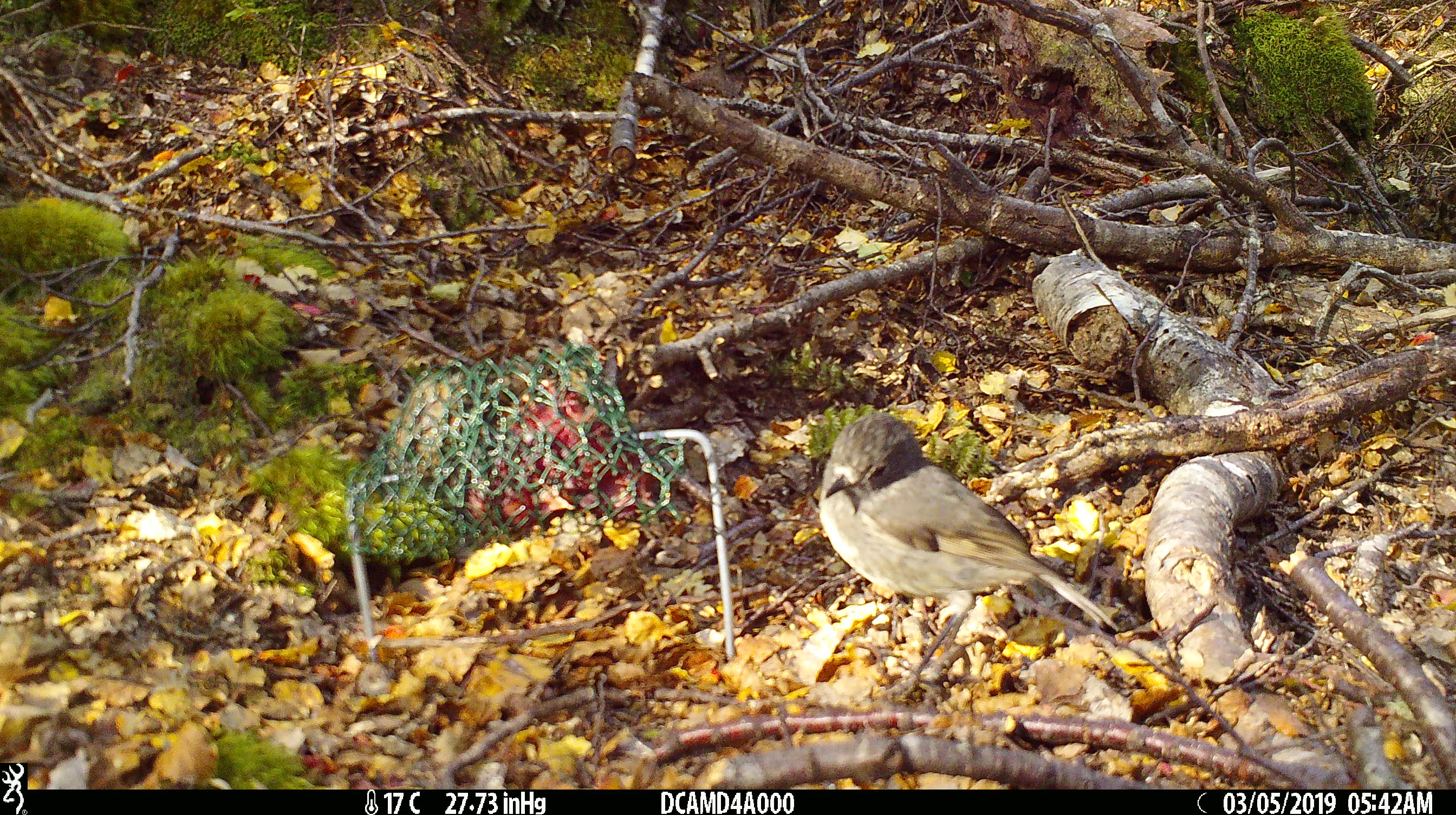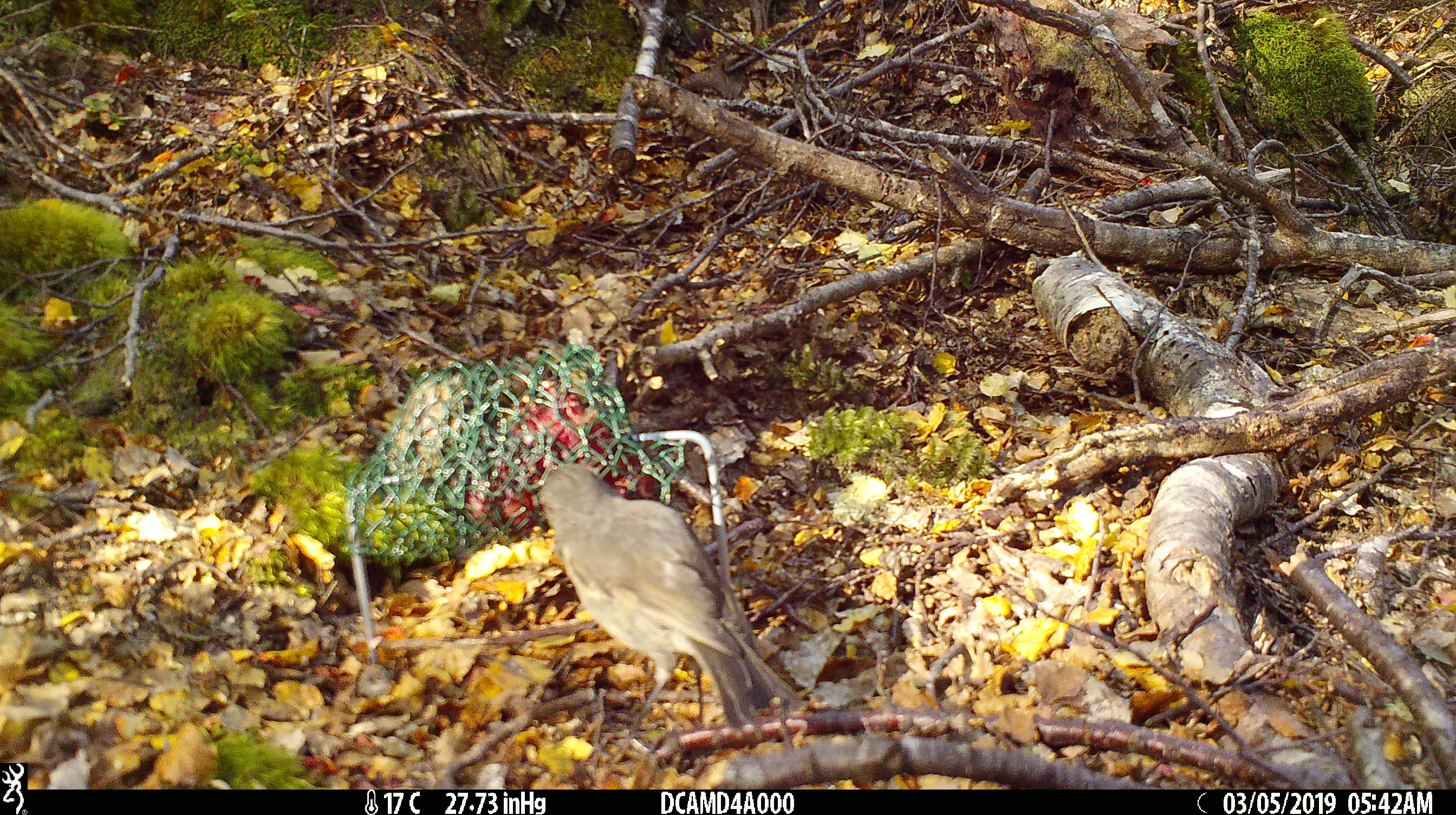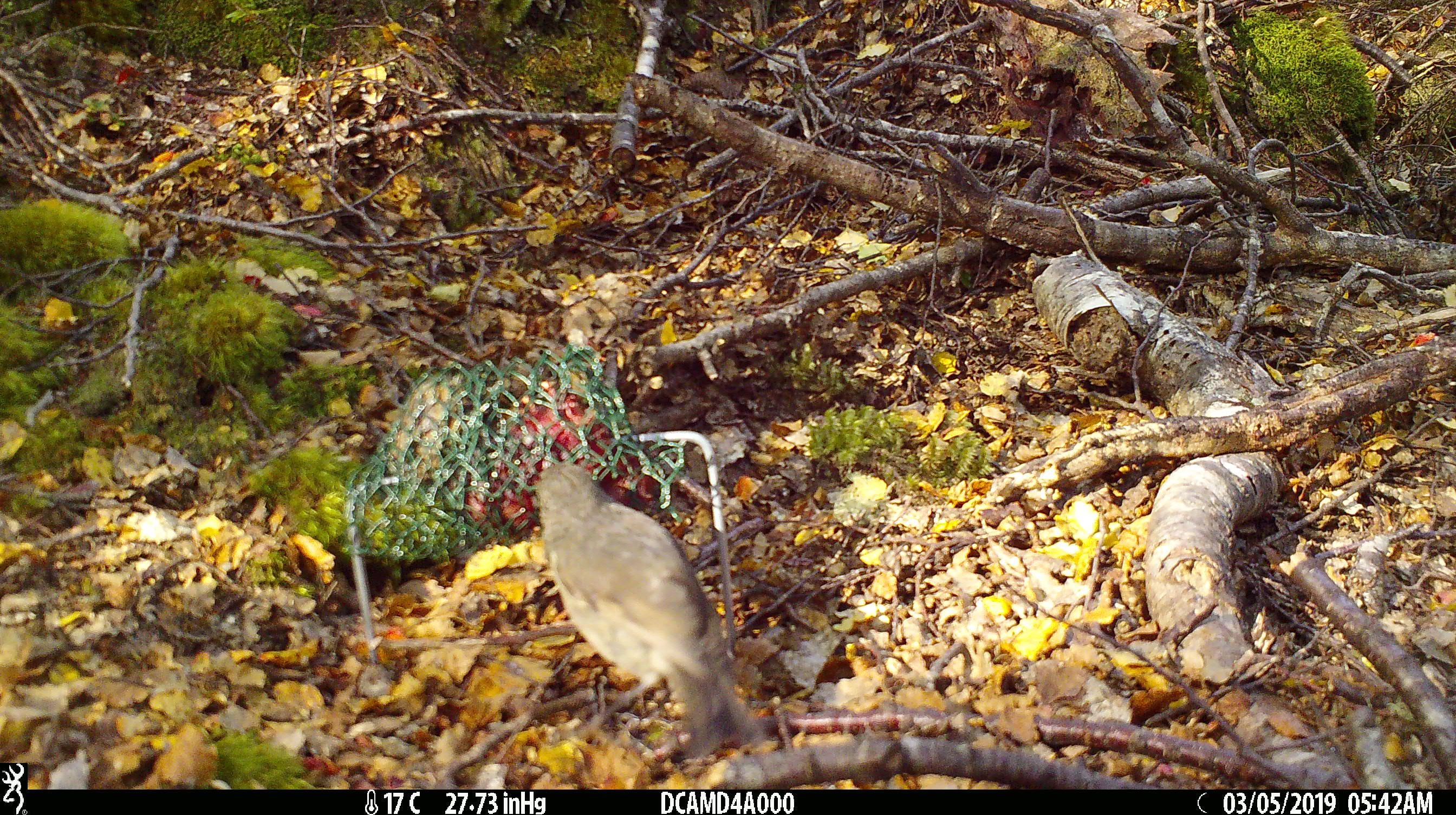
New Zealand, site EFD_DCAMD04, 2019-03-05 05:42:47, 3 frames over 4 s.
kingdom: Animalia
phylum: Chordata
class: Aves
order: Passeriformes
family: Petroicidae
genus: Petroica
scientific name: Petroica australis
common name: new zealand robin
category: robin